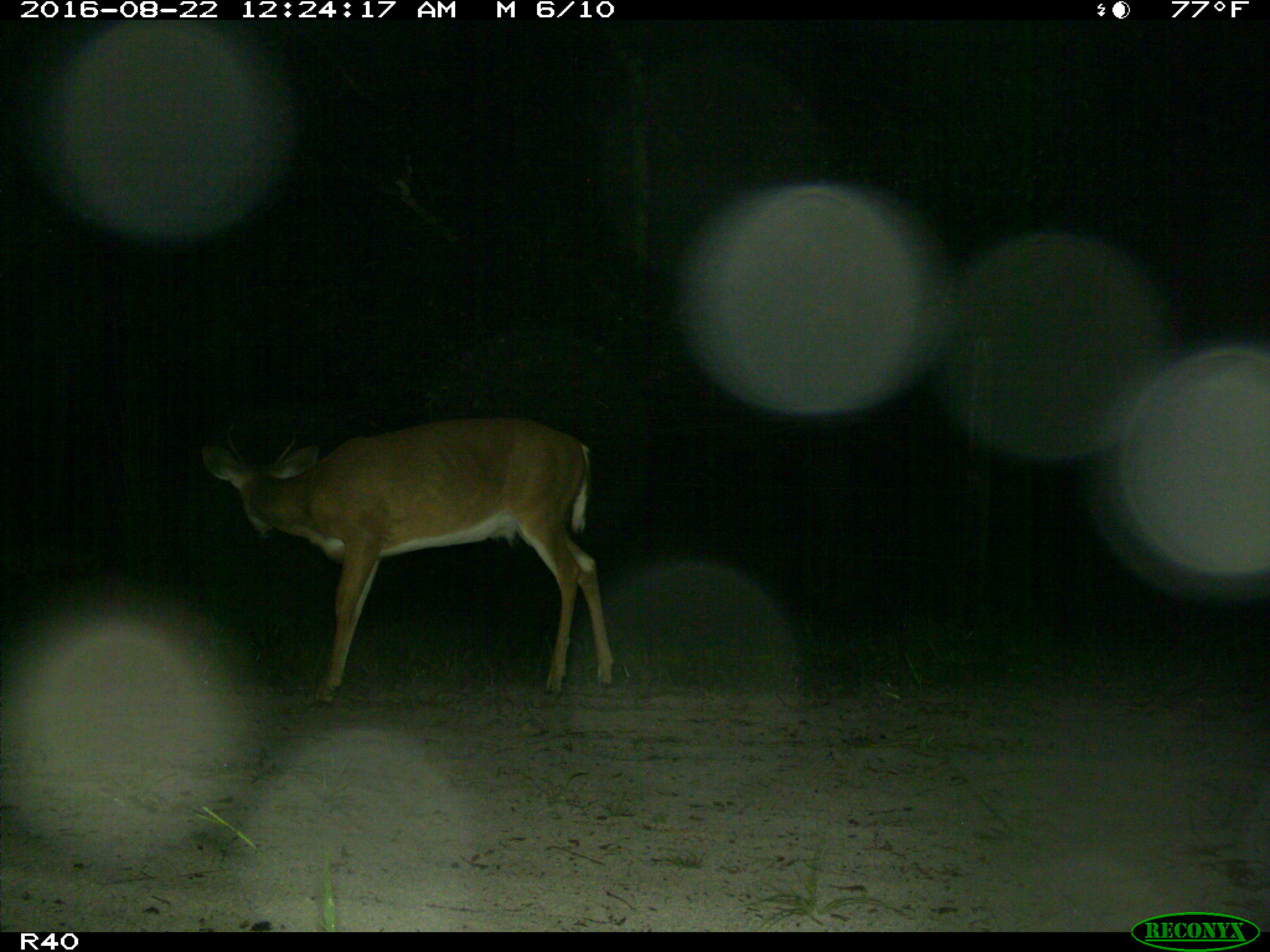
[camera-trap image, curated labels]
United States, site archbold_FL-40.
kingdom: Animalia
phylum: Chordata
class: Mammalia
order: Artiodactyla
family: Cervidae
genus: Odocoileus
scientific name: Odocoileus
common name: deer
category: unidentified deer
Unidentified deer (deer) (Odocoileus).